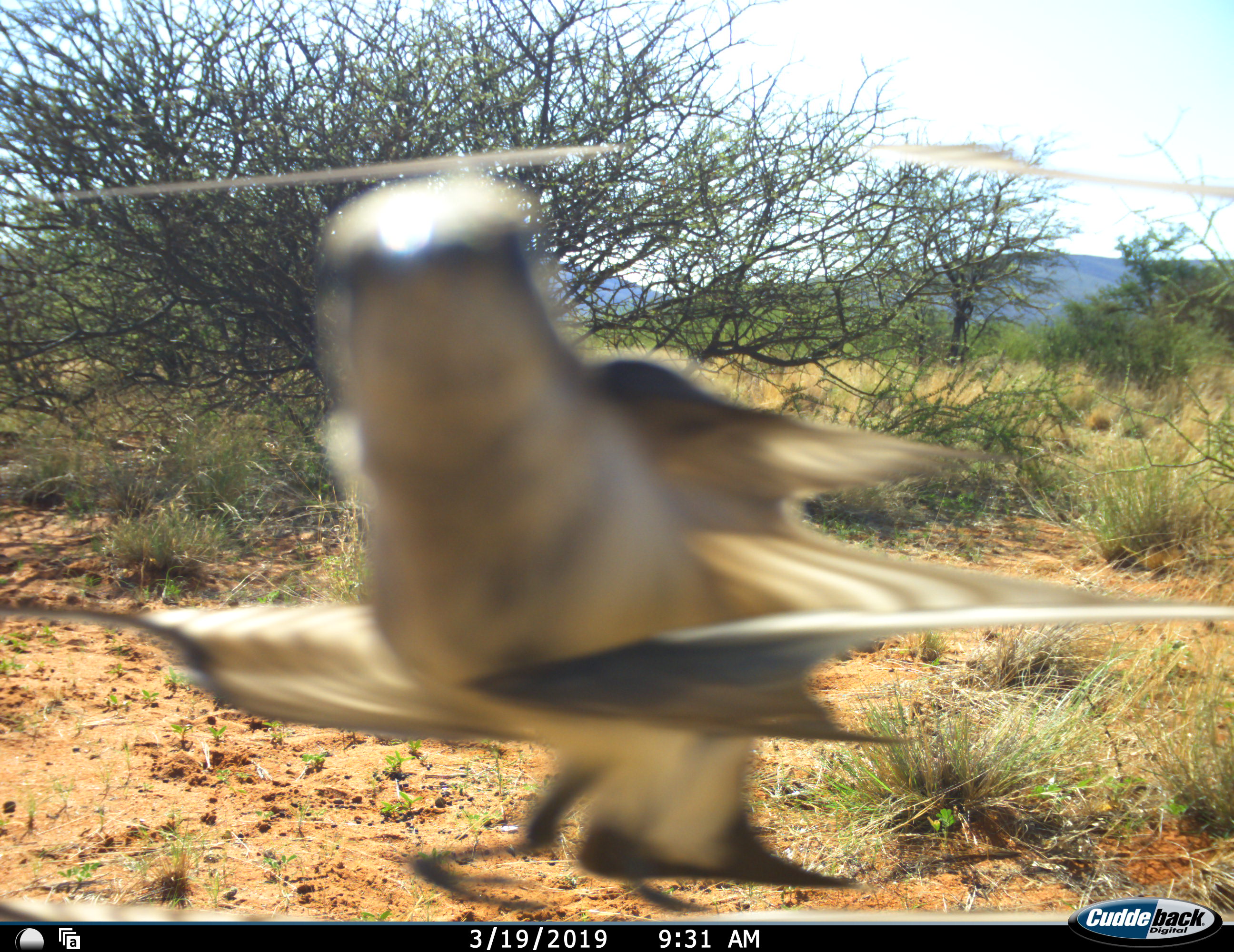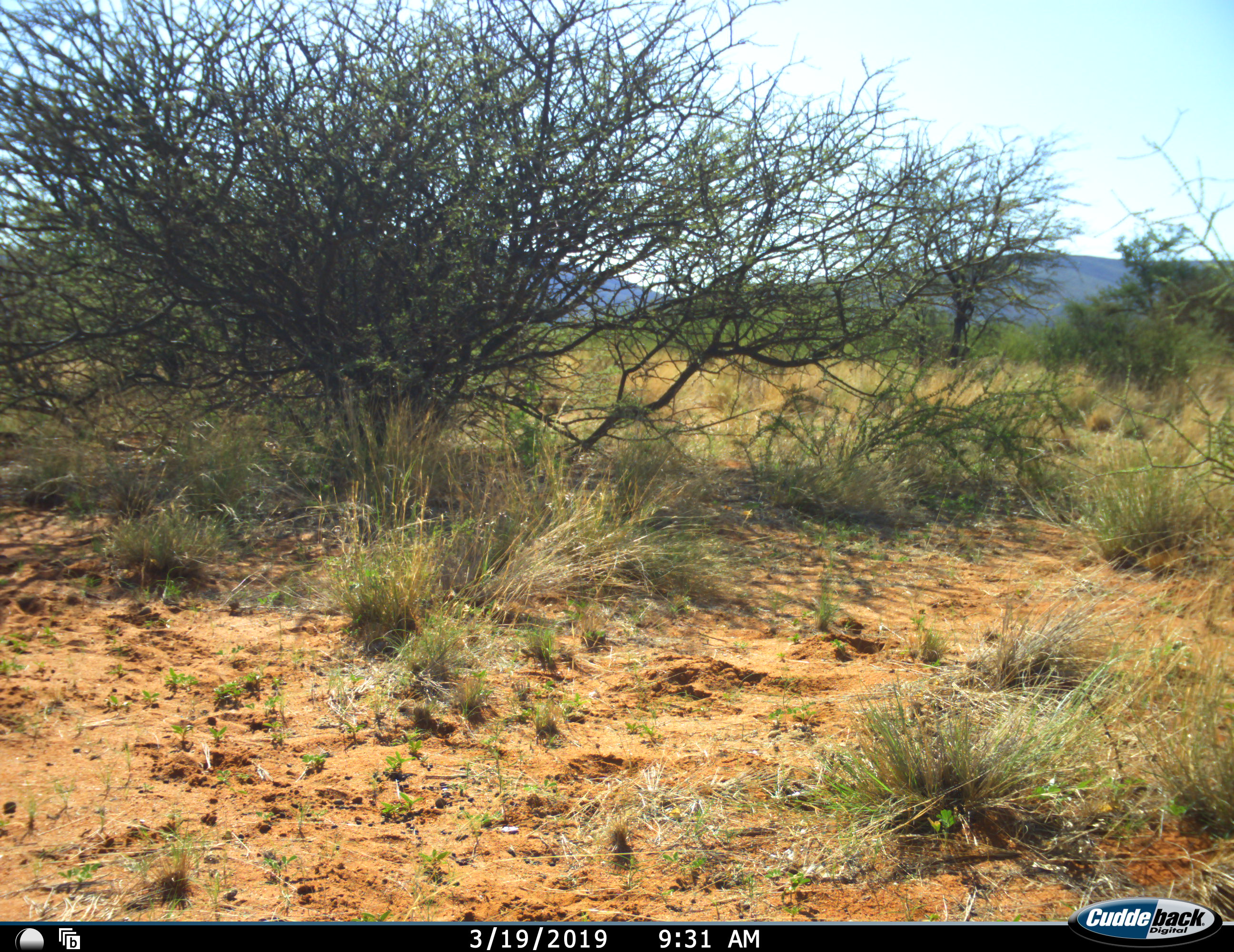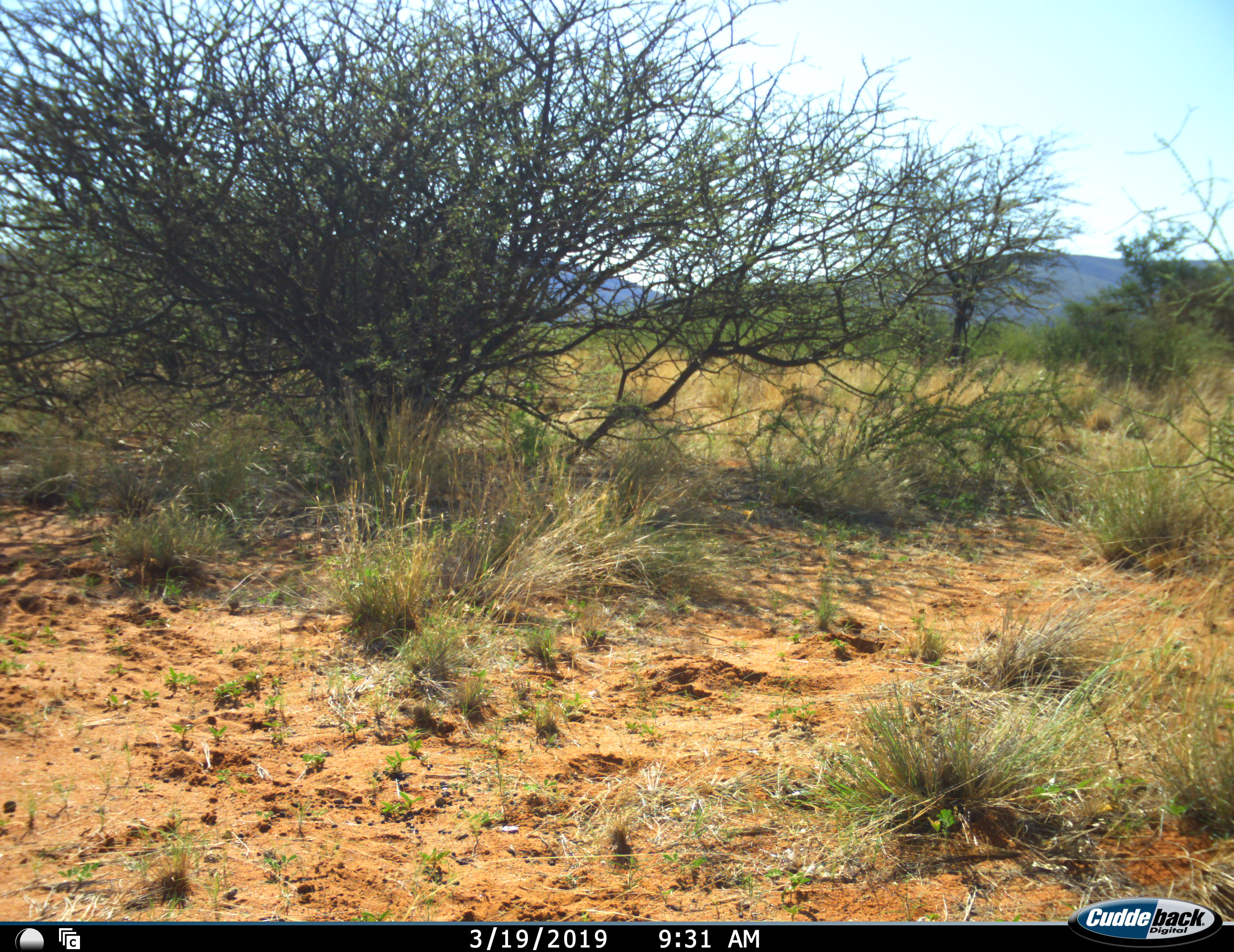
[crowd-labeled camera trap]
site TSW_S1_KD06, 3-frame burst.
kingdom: Animalia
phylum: Chordata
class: Aves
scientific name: Aves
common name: bird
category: birdother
Birdother (bird) (Aves), count 1. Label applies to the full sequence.